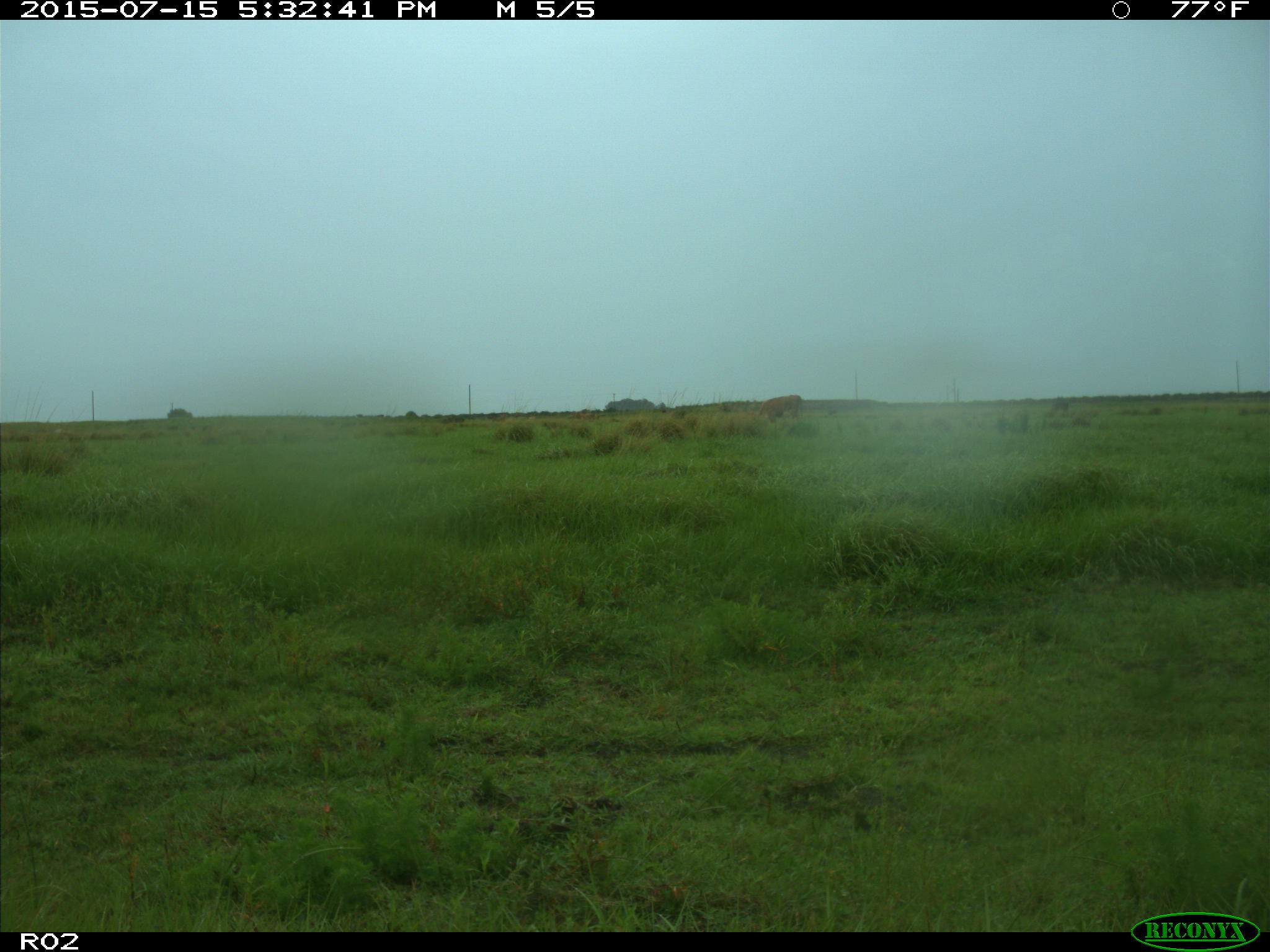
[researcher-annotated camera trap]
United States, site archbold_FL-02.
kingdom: Animalia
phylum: Chordata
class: Mammalia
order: Artiodactyla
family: Bovidae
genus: Bos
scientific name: Bos taurus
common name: domestic cow